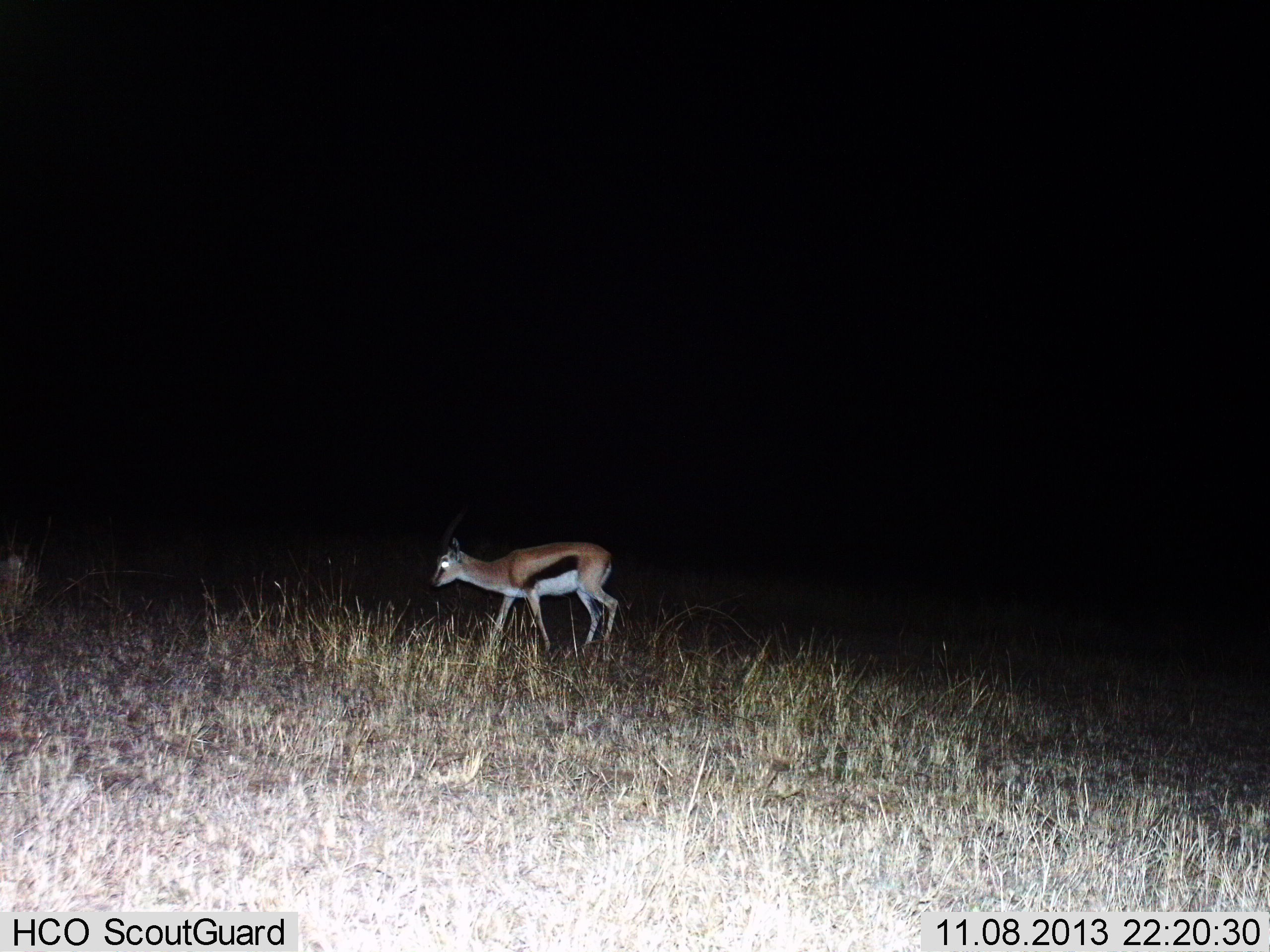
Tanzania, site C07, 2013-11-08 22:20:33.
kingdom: Animalia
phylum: Chordata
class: Mammalia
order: Artiodactyla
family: Bovidae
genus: Eudorcas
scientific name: Eudorcas thomsonii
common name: thomson's gazelle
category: gazellethomsons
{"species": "gazellethomsons (thomson's gazelle) (Eudorcas thomsonii)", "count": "1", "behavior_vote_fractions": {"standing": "10%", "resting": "0%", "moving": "90%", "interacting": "0%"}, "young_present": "0%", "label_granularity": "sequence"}